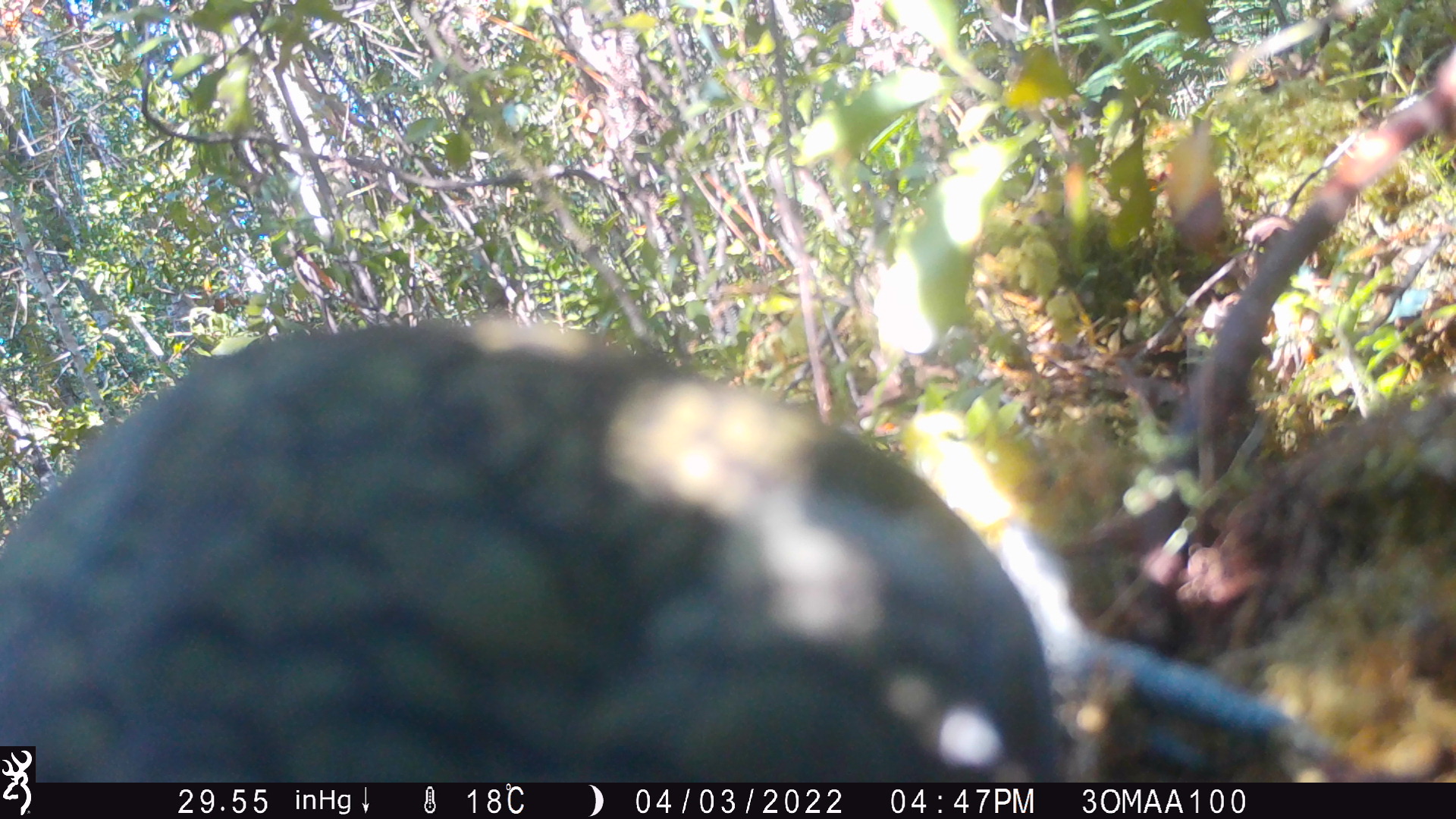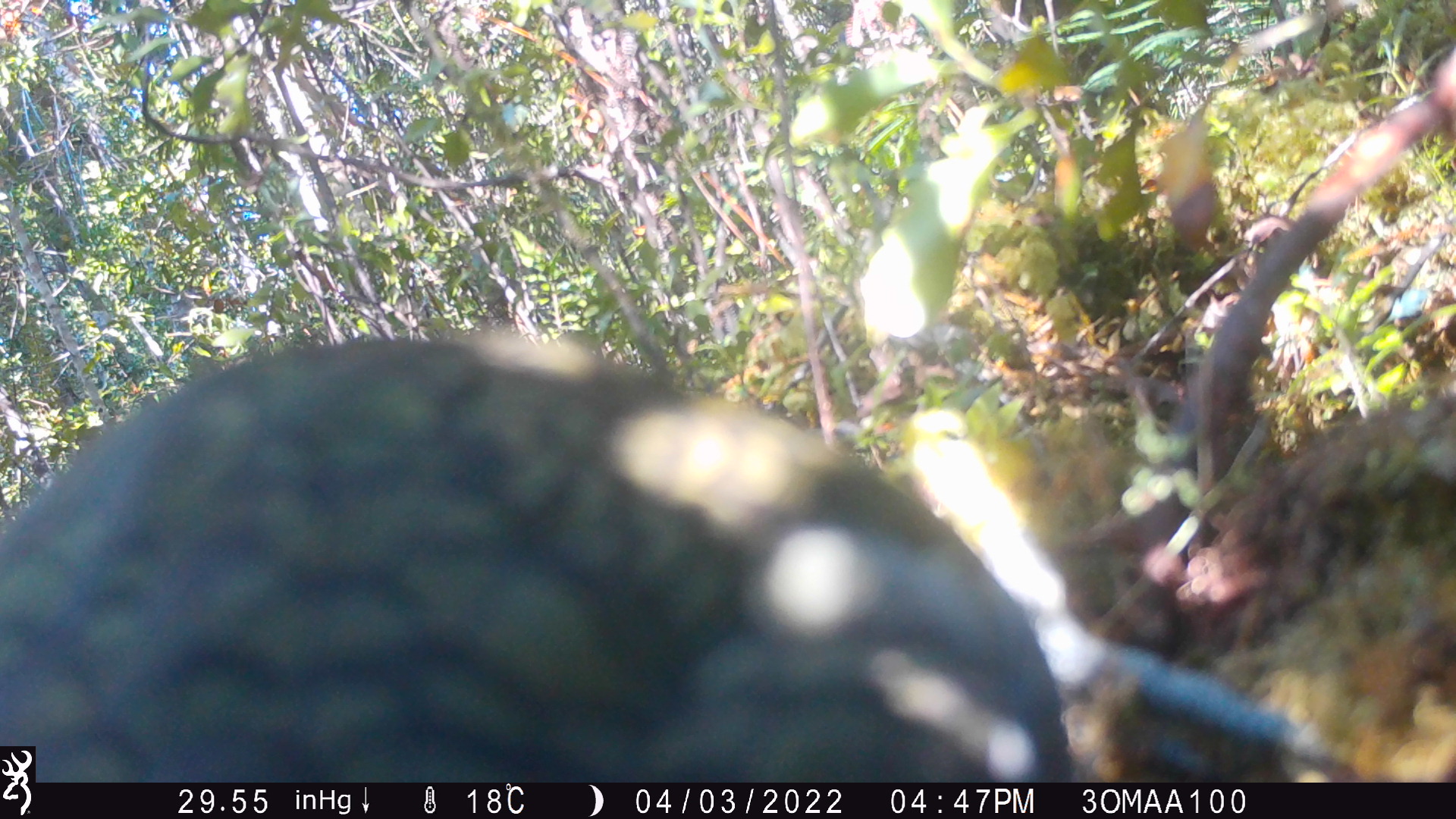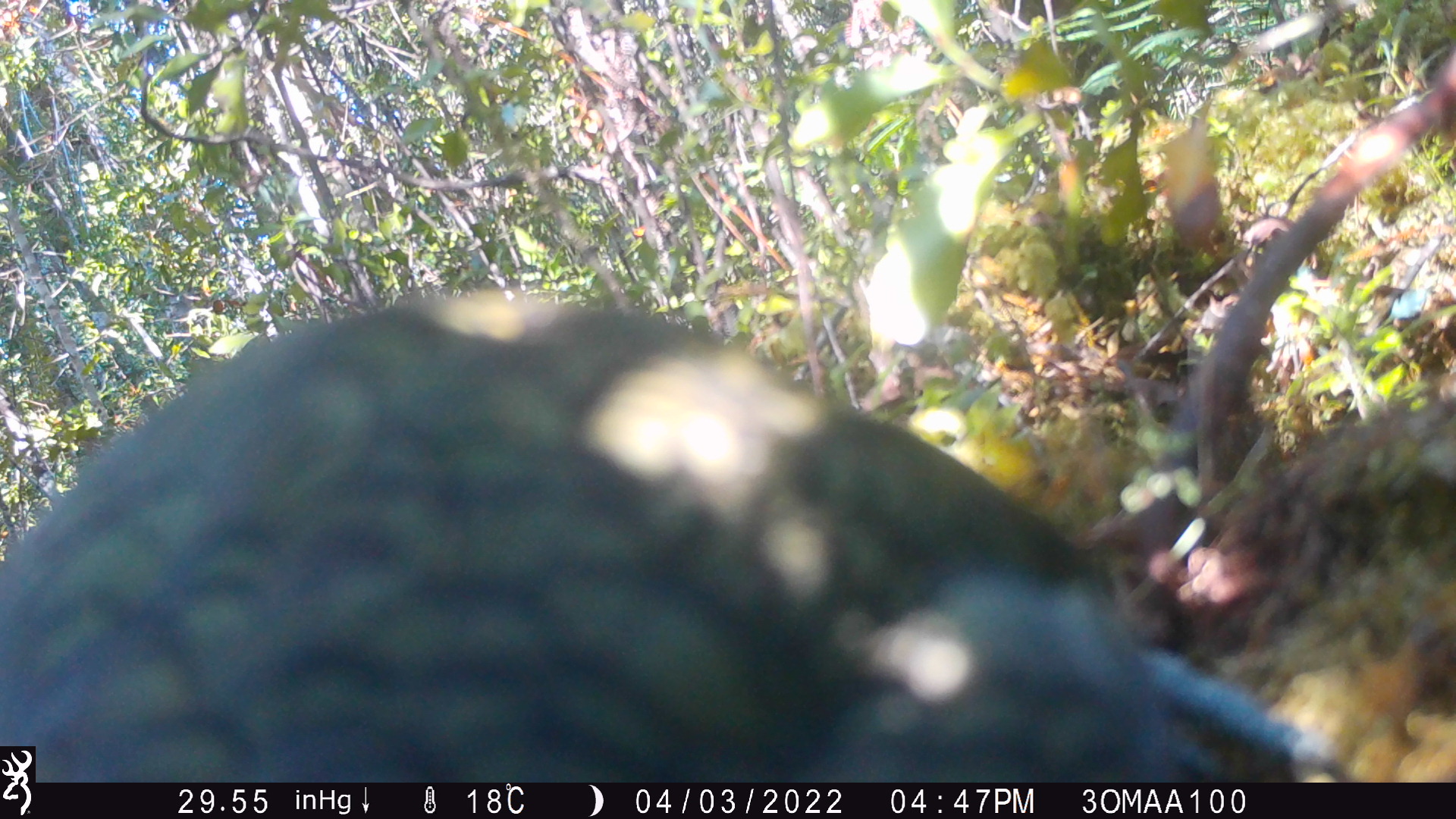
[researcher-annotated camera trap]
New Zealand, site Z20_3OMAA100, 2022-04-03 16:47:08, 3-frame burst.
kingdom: Animalia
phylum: Chordata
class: Aves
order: Psittaciformes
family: Strigopidae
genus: Nestor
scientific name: Nestor notabilis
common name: kea